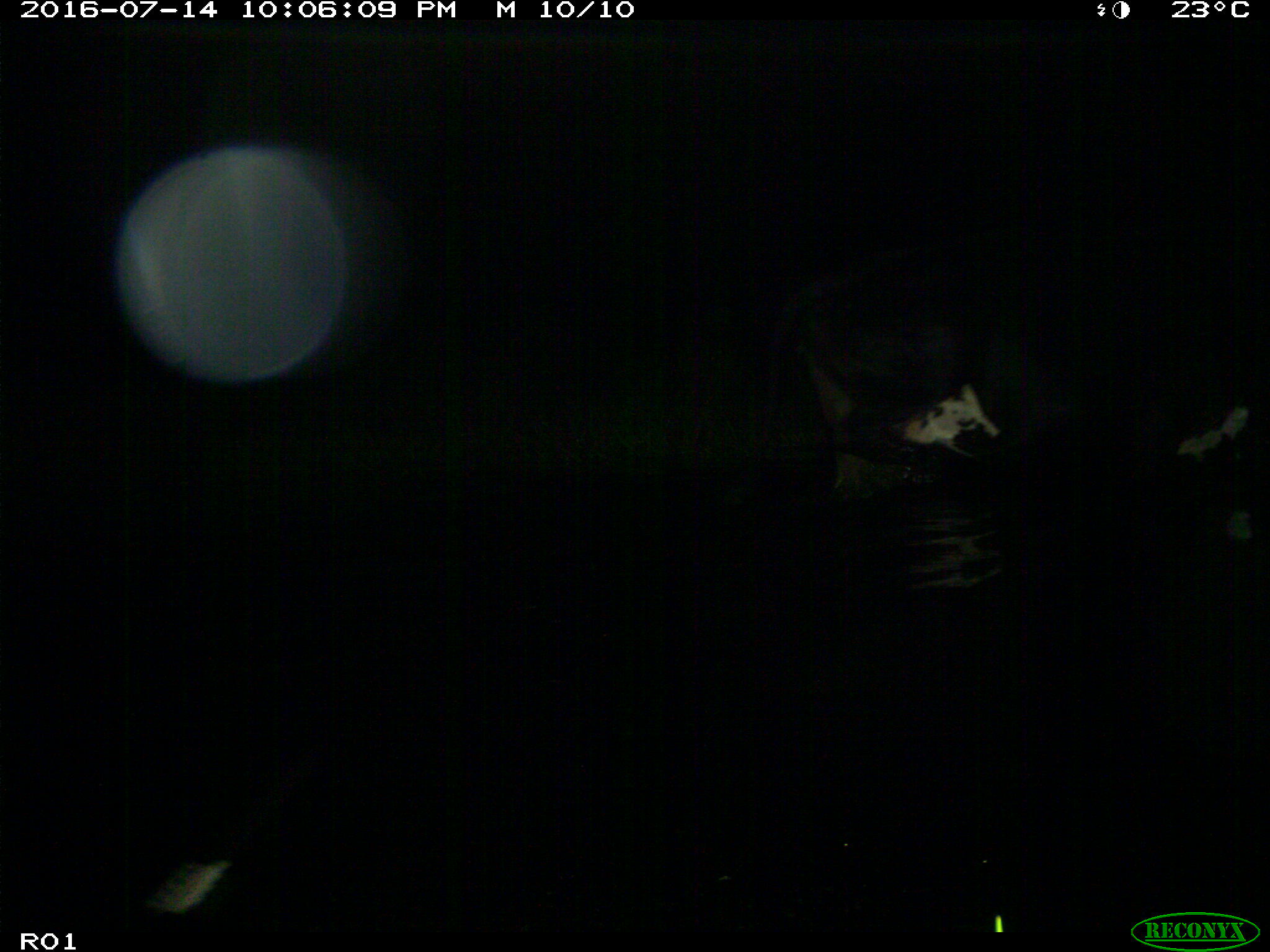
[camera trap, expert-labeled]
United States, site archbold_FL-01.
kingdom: Animalia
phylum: Chordata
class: Mammalia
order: Artiodactyla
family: Bovidae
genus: Bos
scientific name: Bos taurus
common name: domestic cow